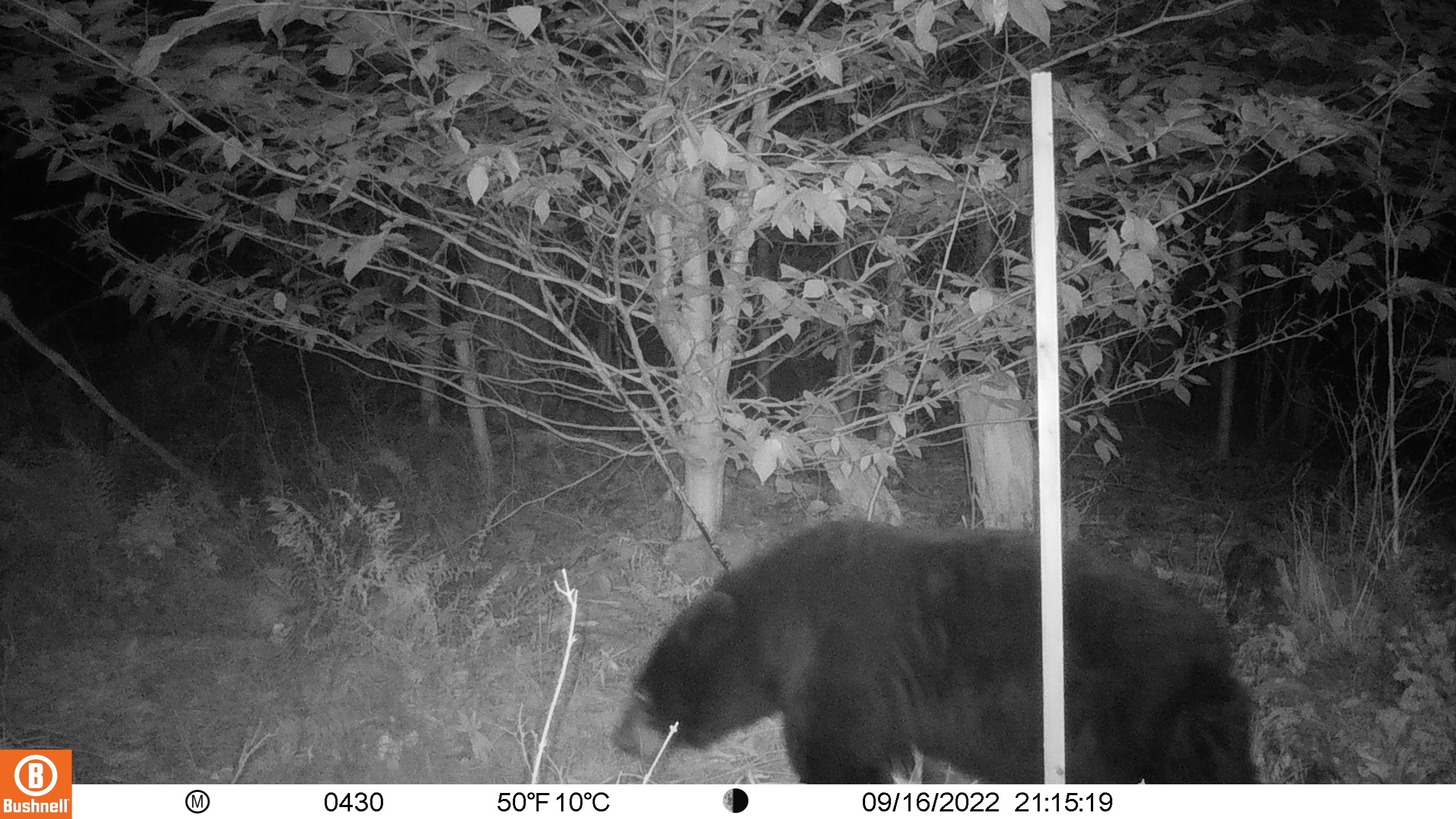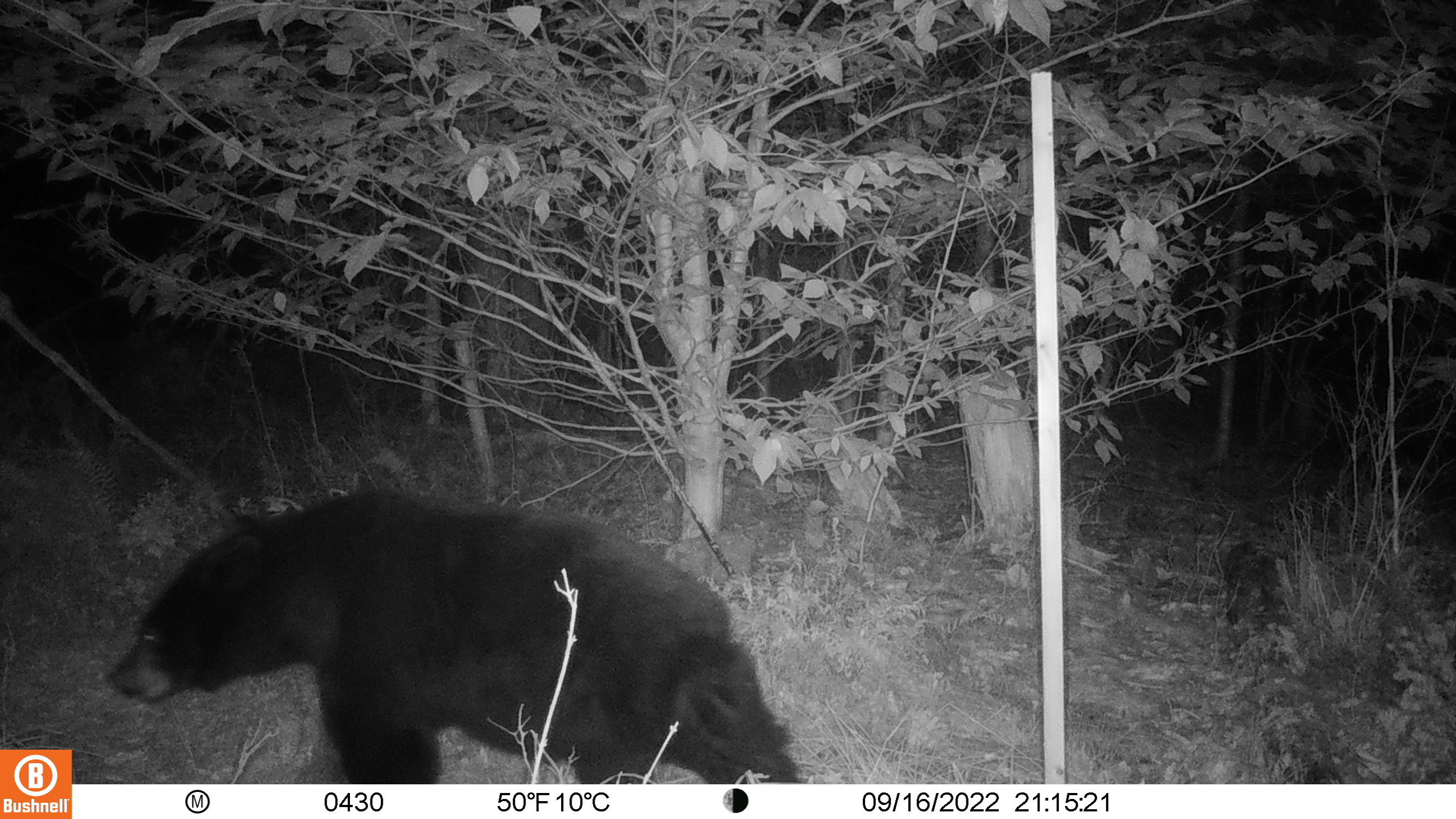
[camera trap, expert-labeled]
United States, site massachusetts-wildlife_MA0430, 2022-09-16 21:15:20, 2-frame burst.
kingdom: Animalia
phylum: Chordata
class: Mammalia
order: Carnivora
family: Ursidae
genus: Ursus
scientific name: Ursus americanus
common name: black bear